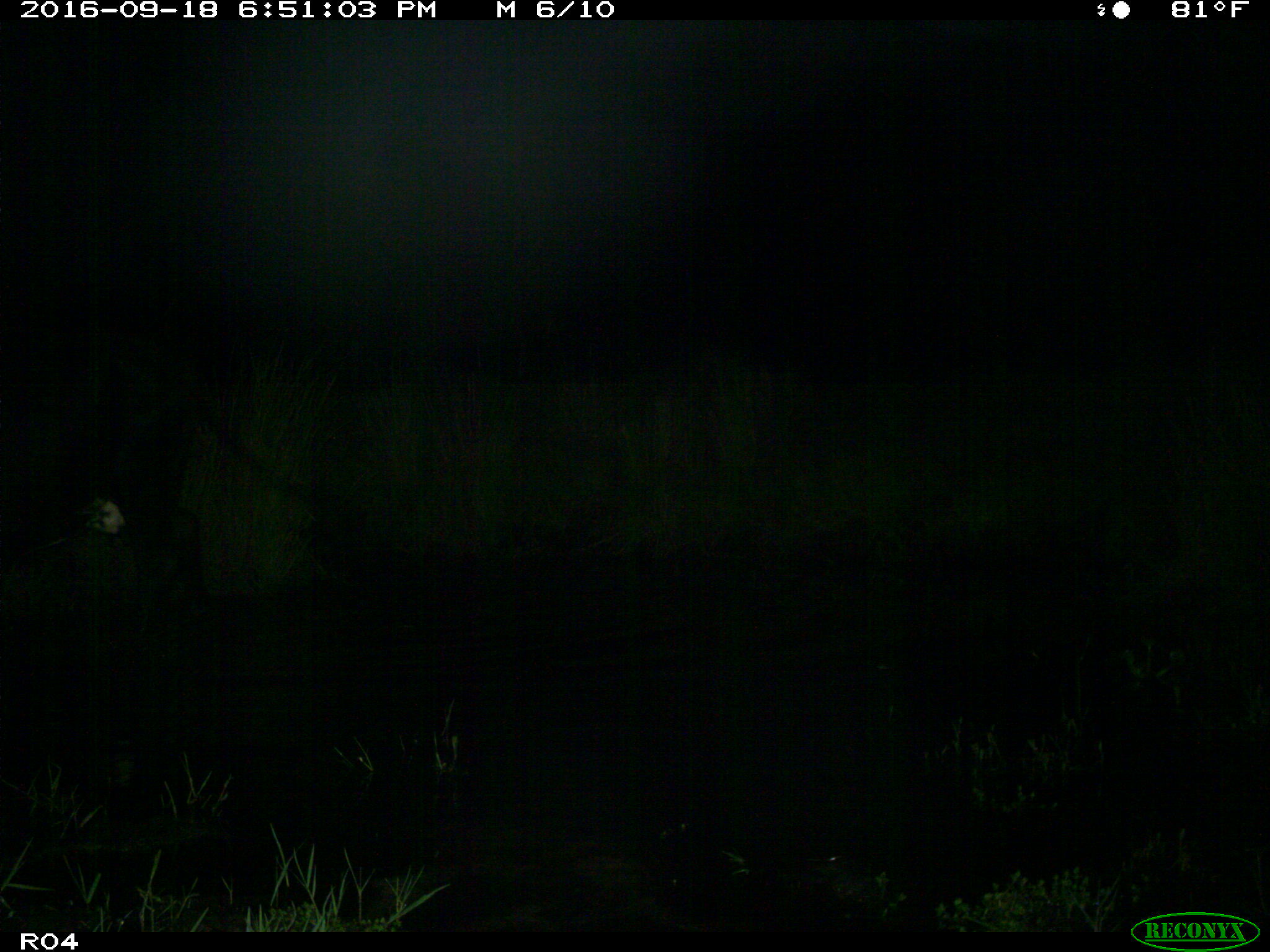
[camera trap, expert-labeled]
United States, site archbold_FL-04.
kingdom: Animalia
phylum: Chordata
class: Mammalia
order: Artiodactyla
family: Bovidae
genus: Bos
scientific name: Bos taurus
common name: domestic cow